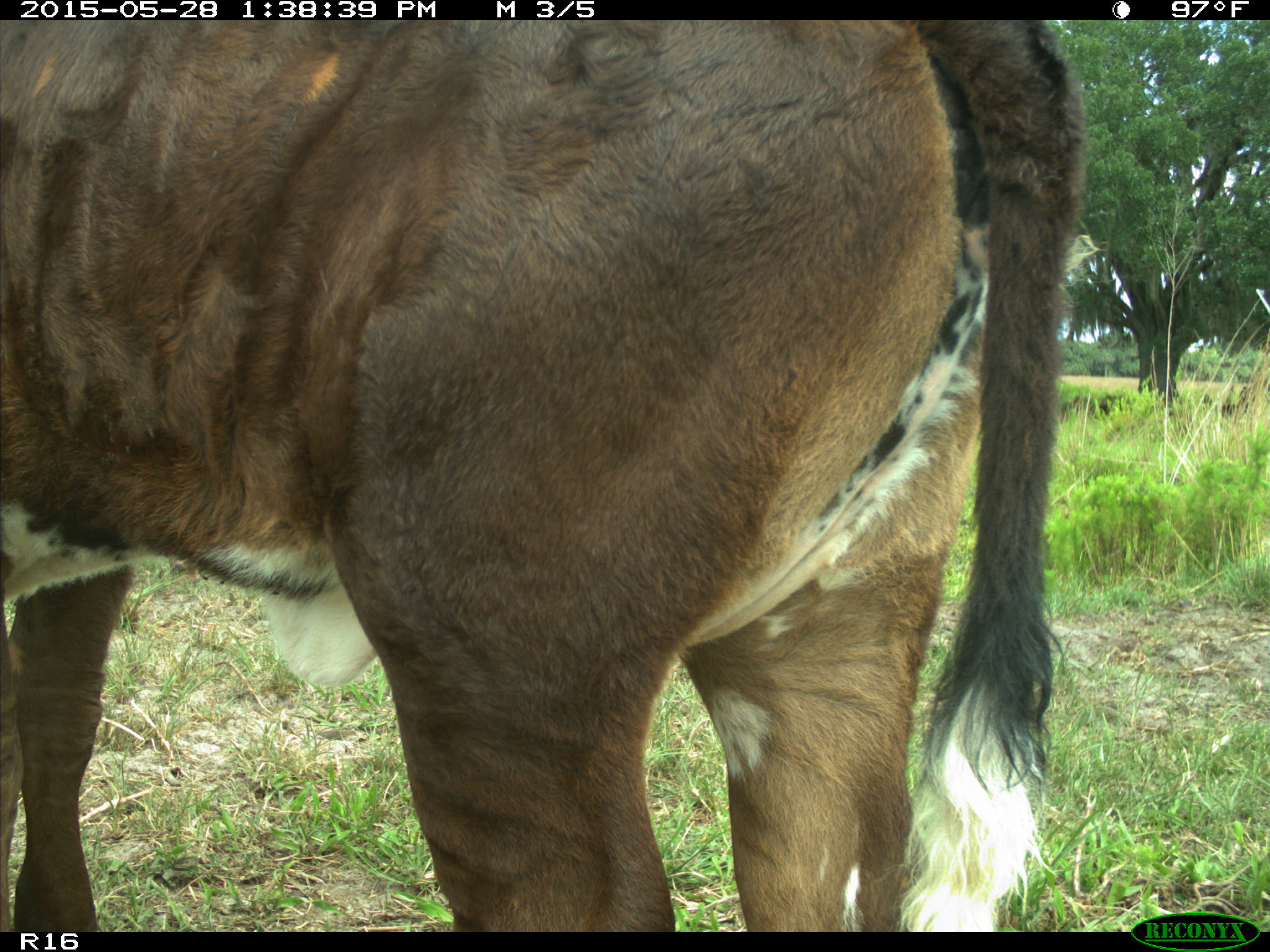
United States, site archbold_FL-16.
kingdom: Animalia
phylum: Chordata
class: Mammalia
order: Artiodactyla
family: Bovidae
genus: Bos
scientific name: Bos taurus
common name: domestic cow